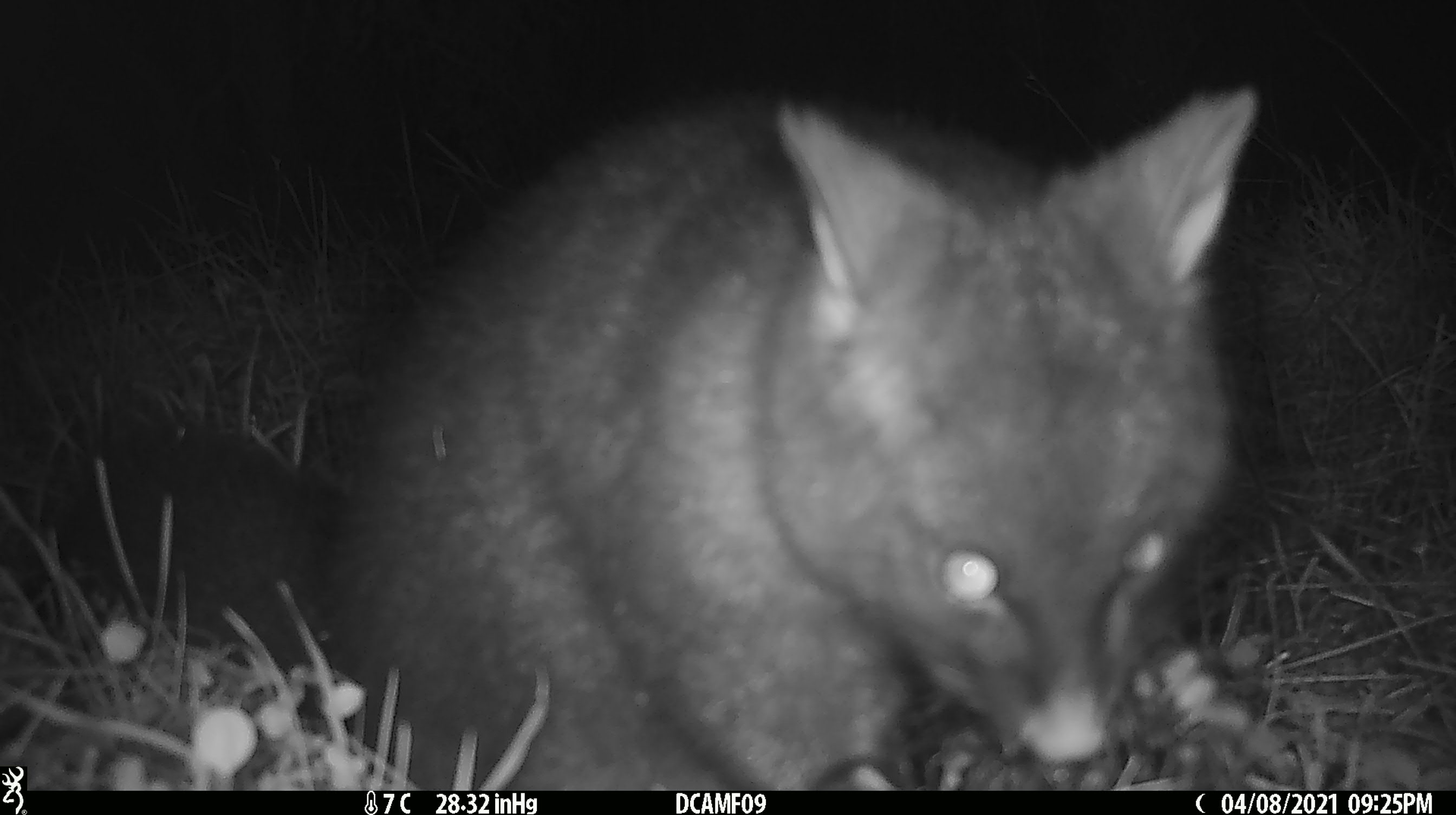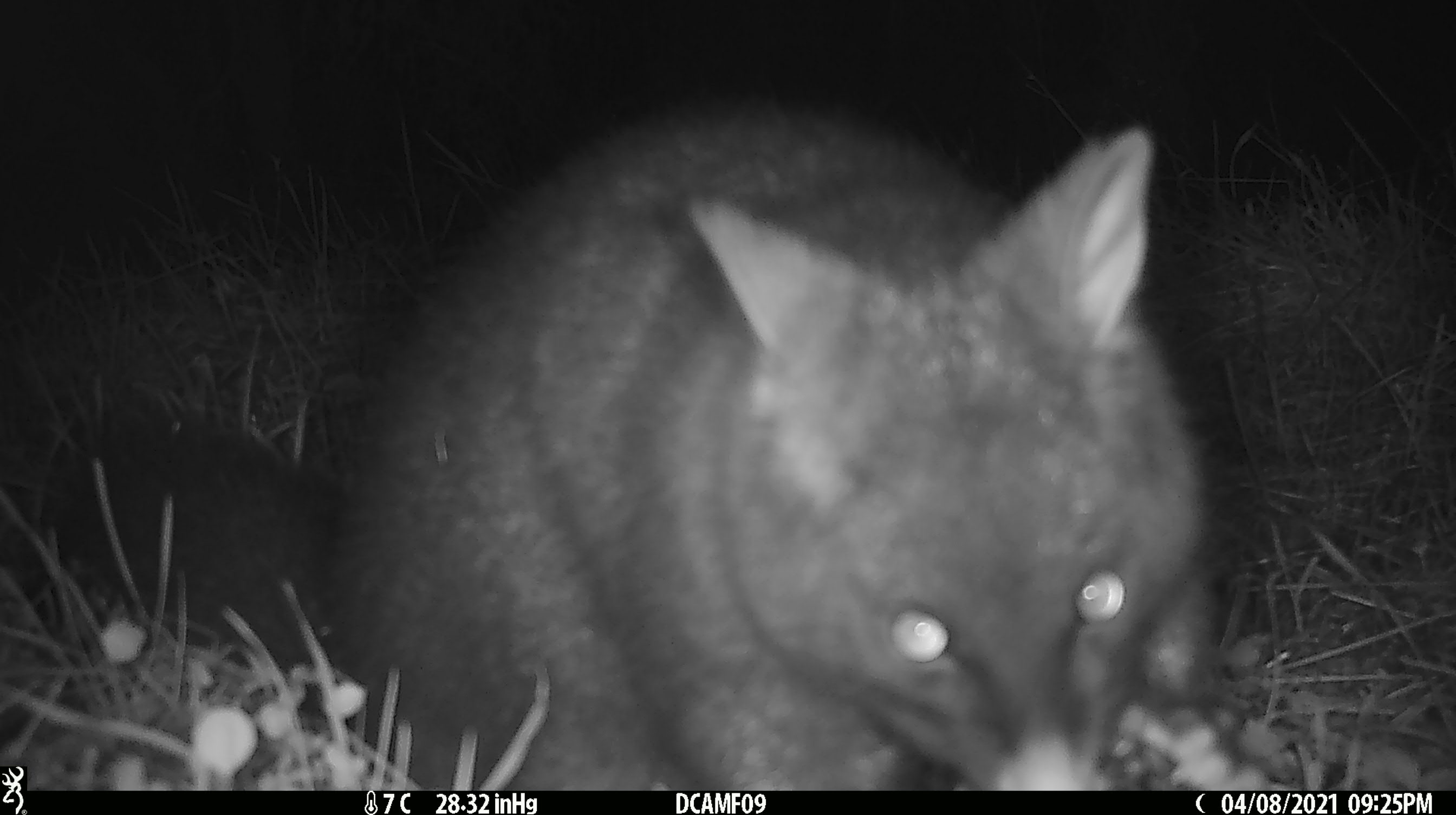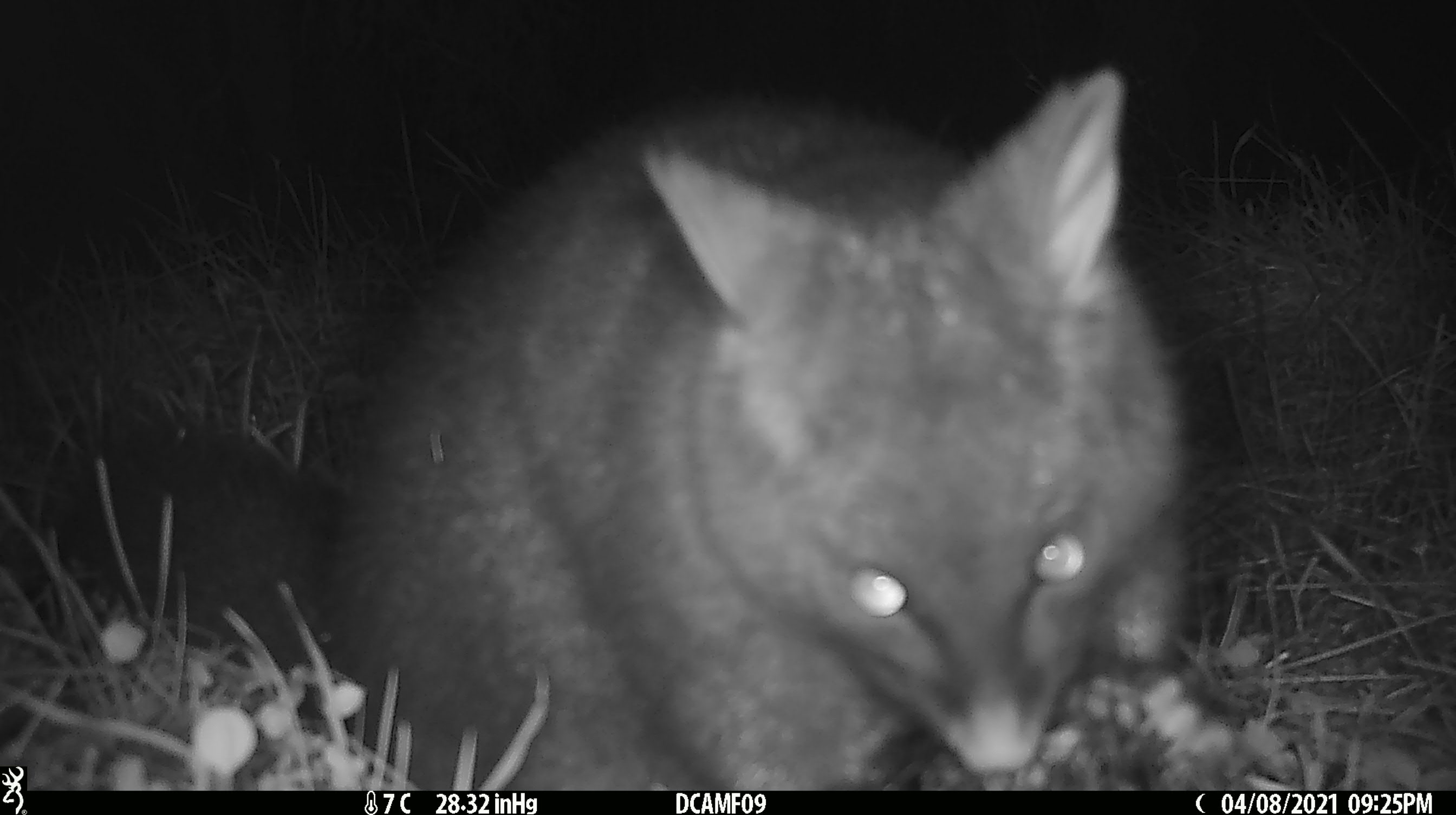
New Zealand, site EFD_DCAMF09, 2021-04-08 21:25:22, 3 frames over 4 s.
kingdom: Animalia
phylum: Chordata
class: Mammalia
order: Diprotodontia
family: Phalangeridae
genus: Trichosurus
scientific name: Trichosurus vulpecula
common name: common brushtail possum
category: possum